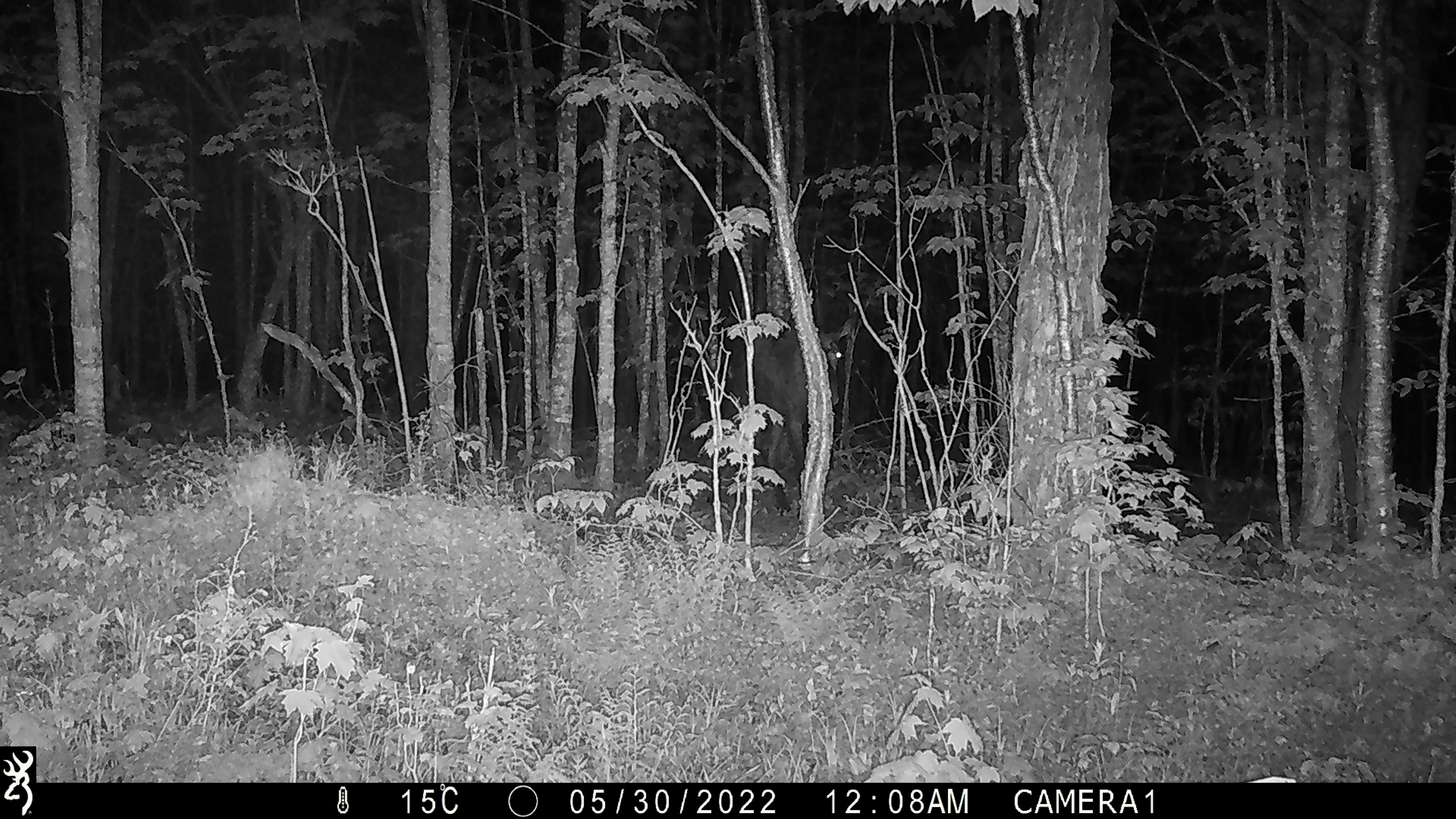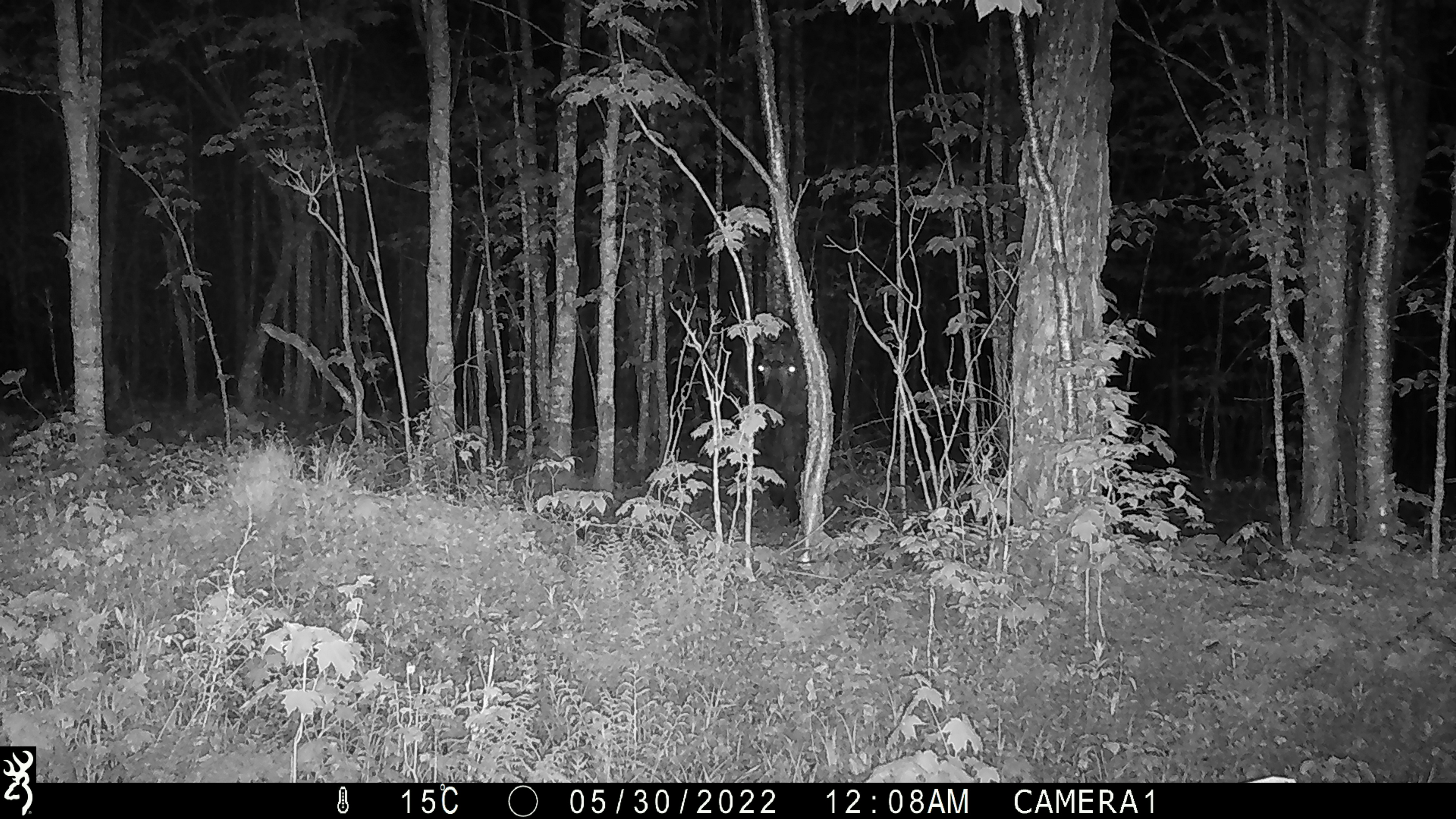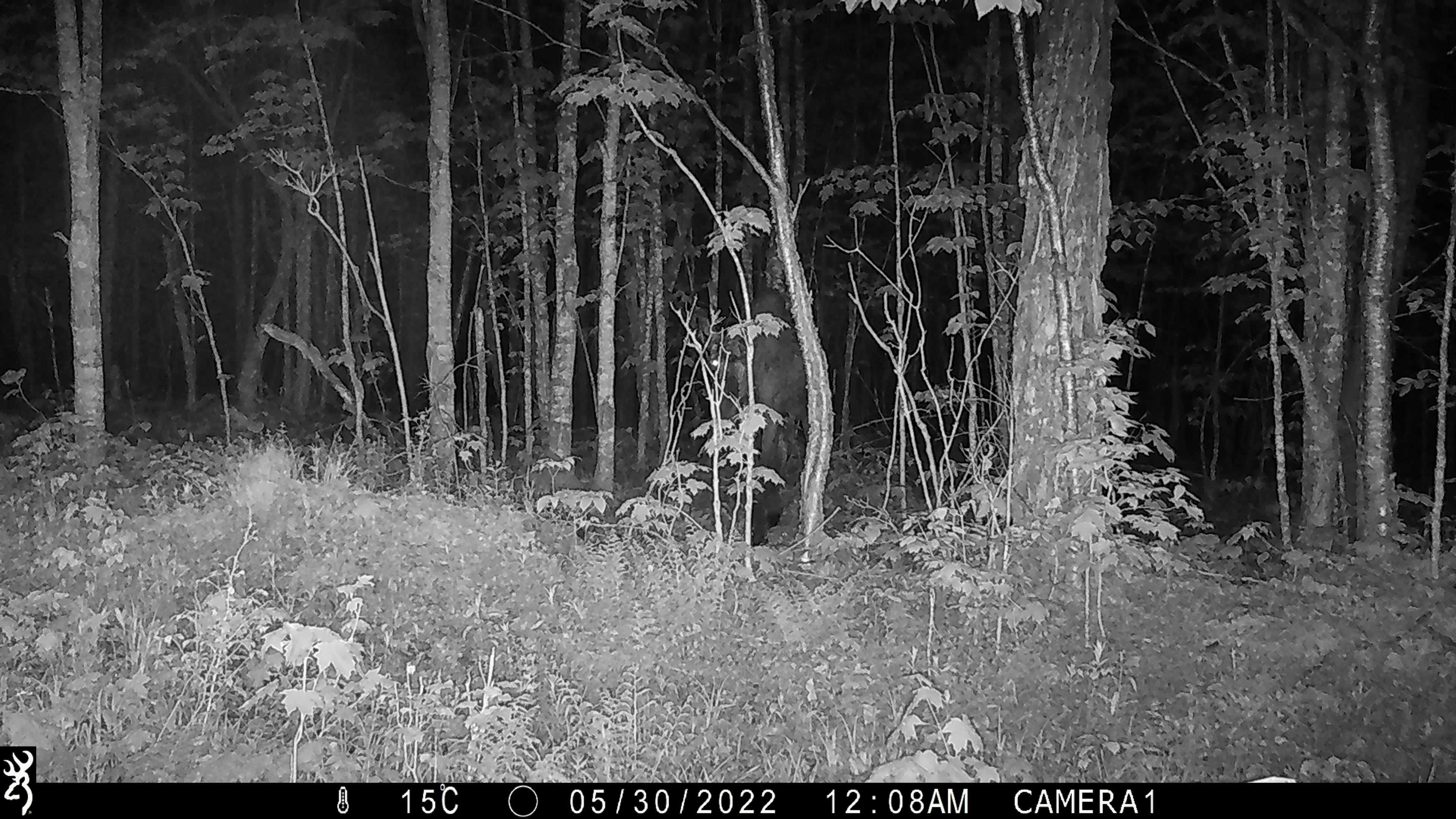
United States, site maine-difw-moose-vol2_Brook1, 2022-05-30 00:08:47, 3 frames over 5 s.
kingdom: Animalia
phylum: Chordata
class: Mammalia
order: Artiodactyla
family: Cervidae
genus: Alces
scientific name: Alces alces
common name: moose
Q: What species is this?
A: Moose (Alces alces).